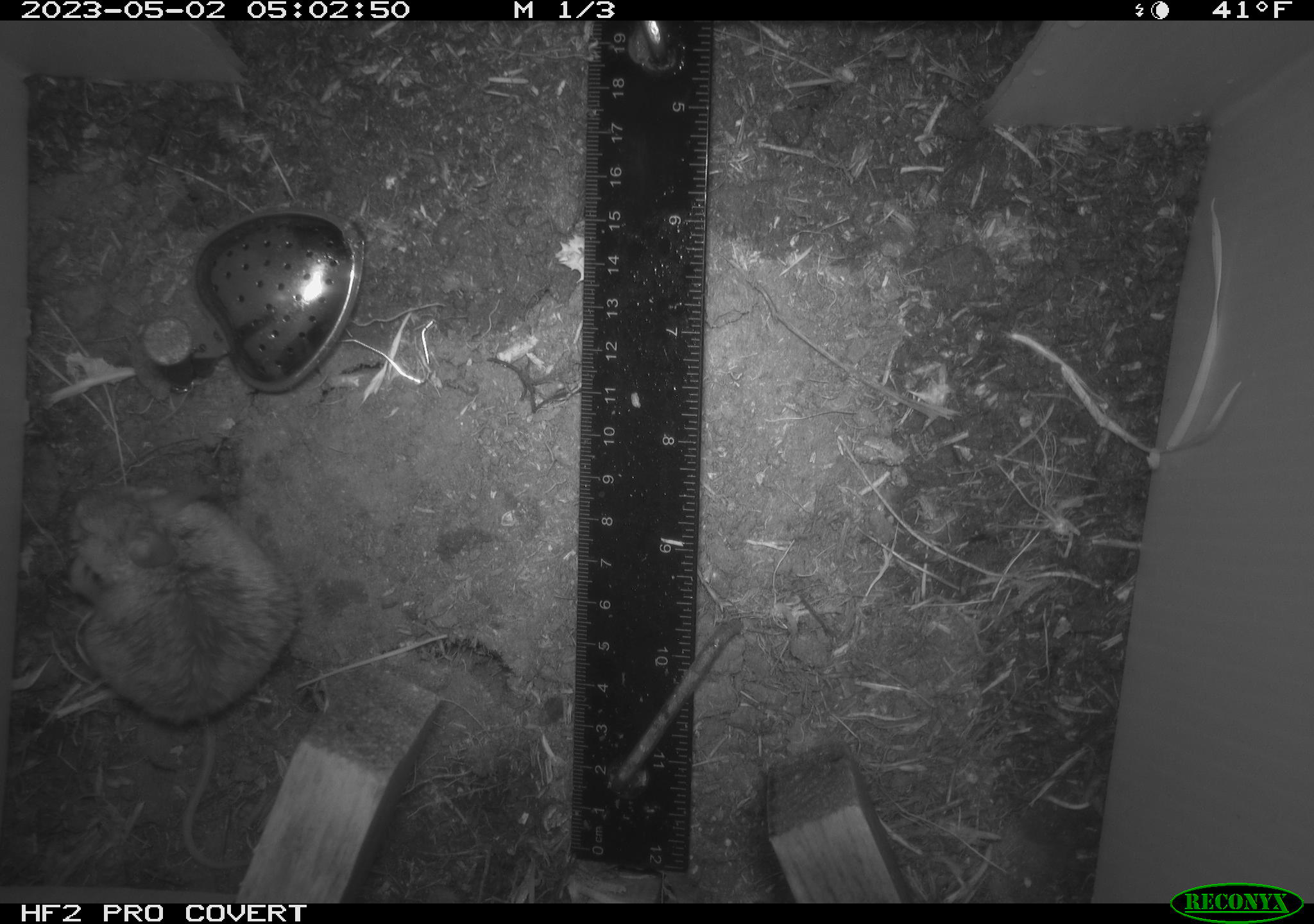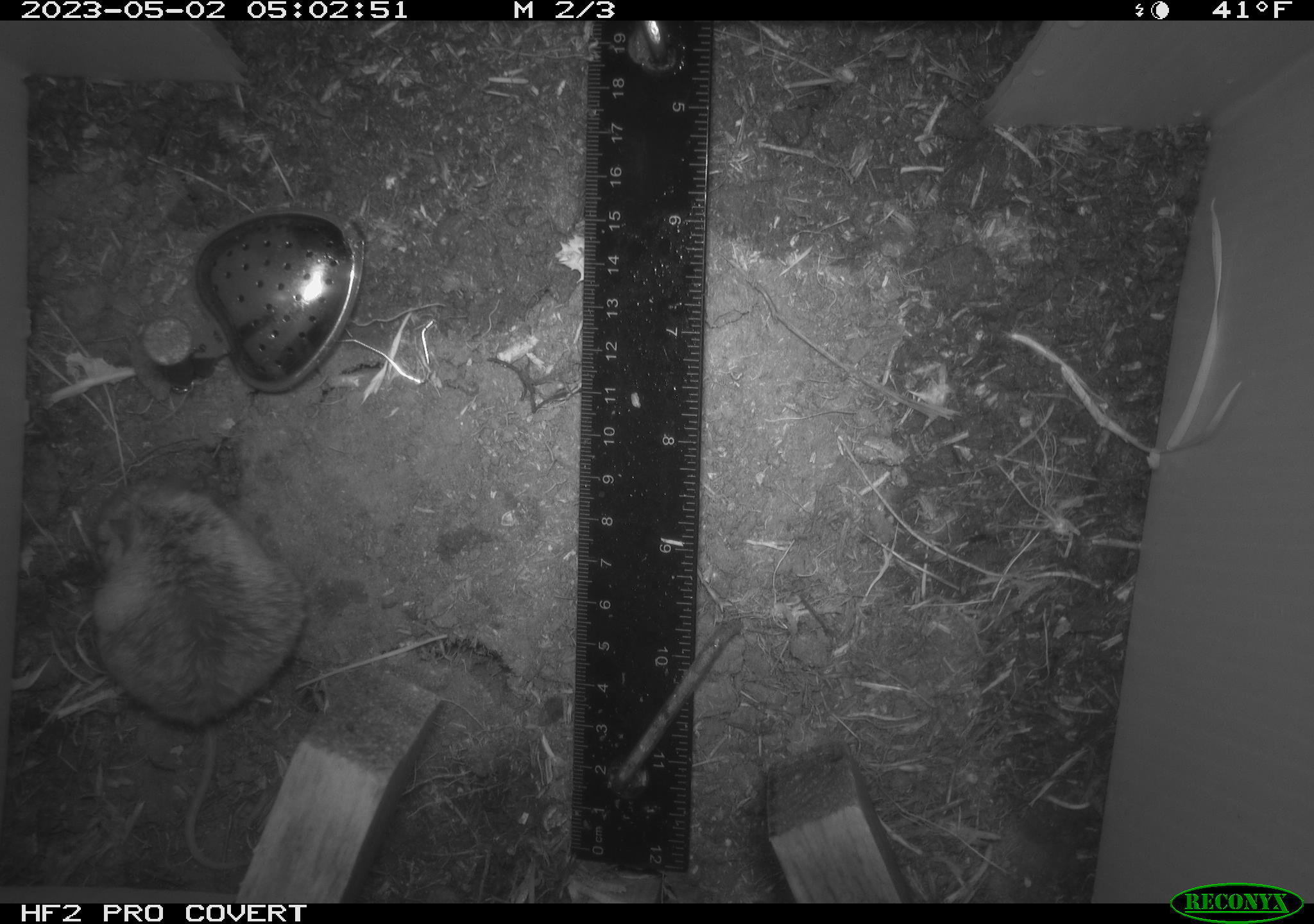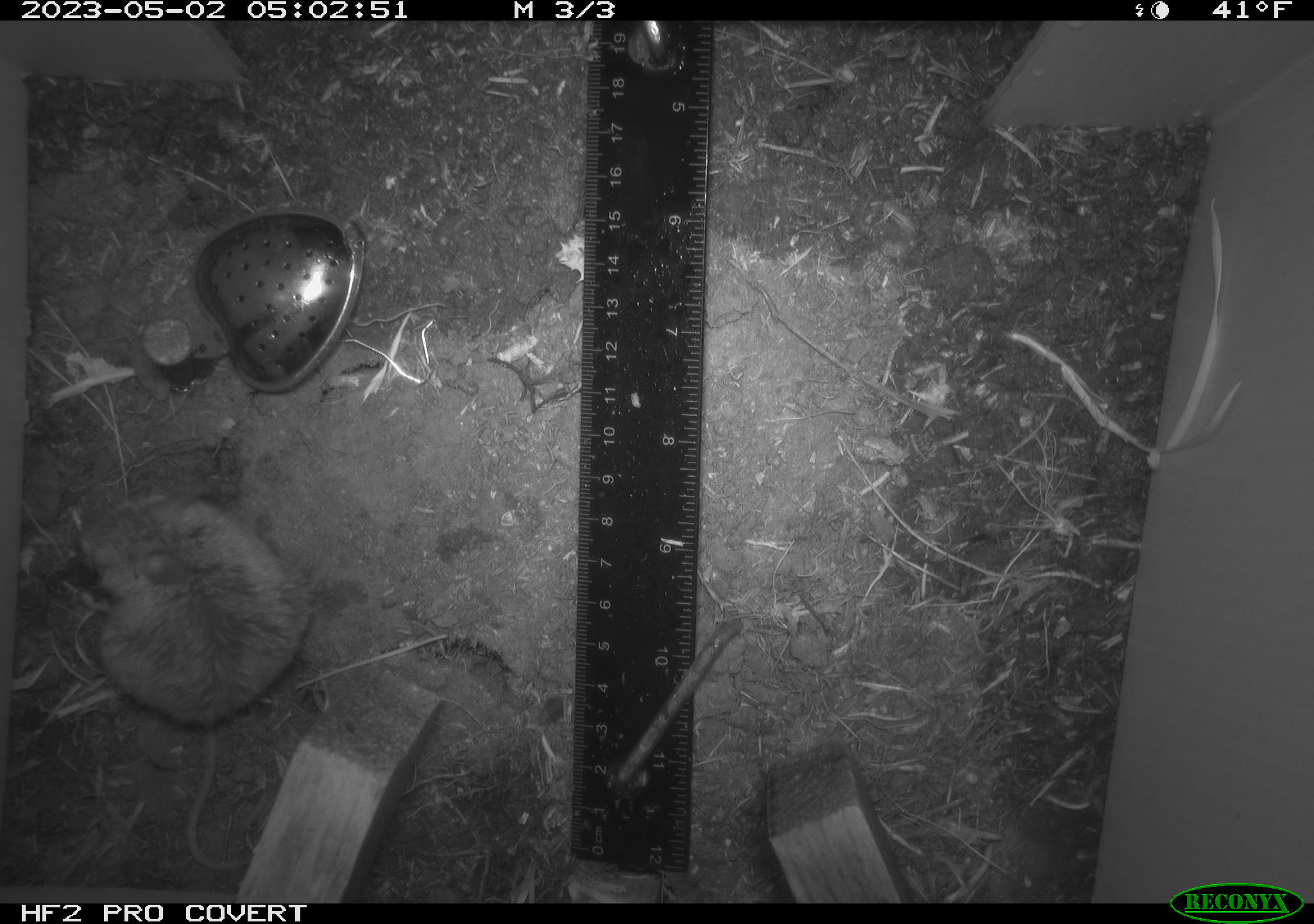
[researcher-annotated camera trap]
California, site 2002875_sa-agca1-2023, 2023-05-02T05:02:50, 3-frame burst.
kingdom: Animalia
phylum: Chordata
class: Mammalia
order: Rodentia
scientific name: Rodentia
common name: mouse species